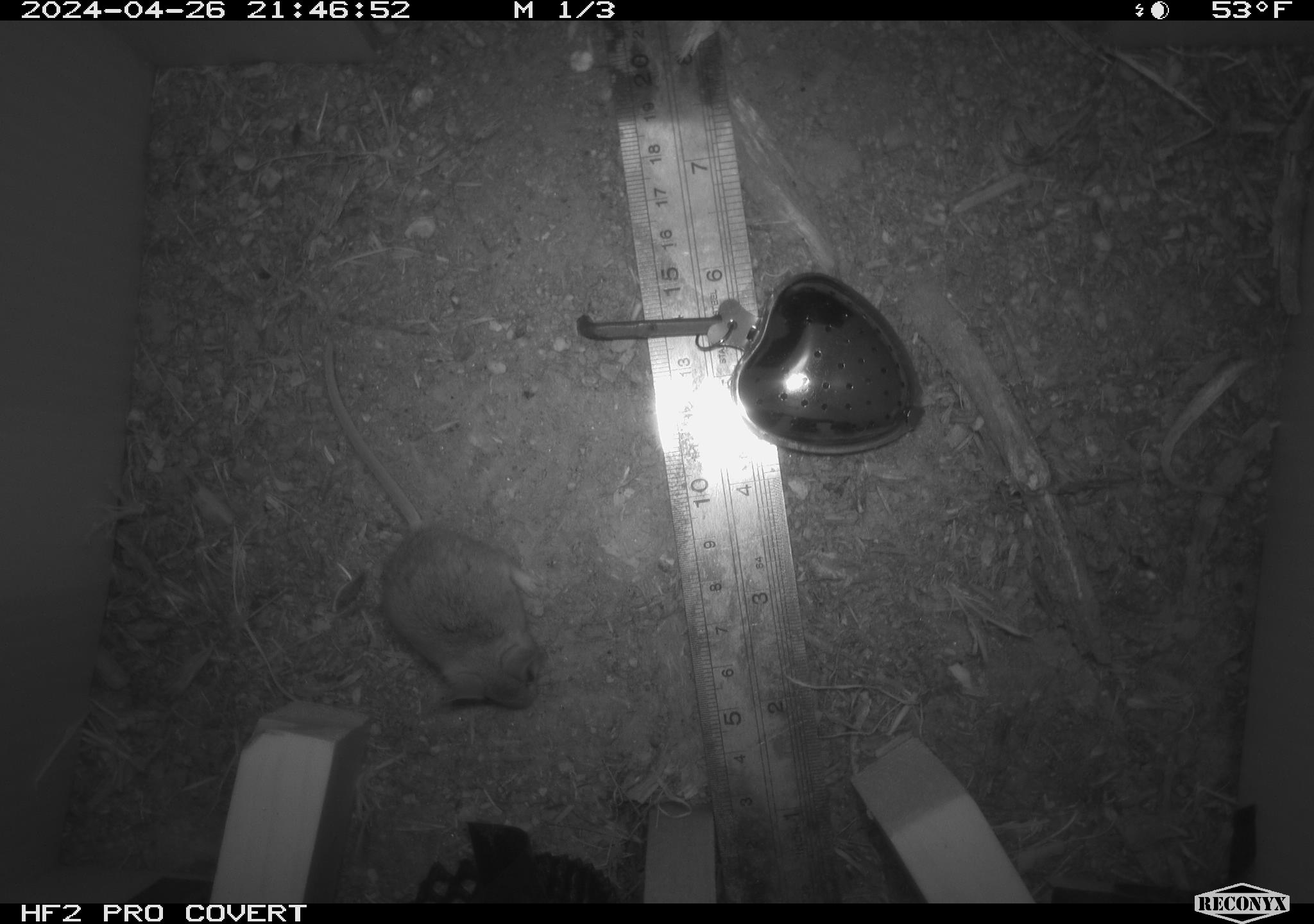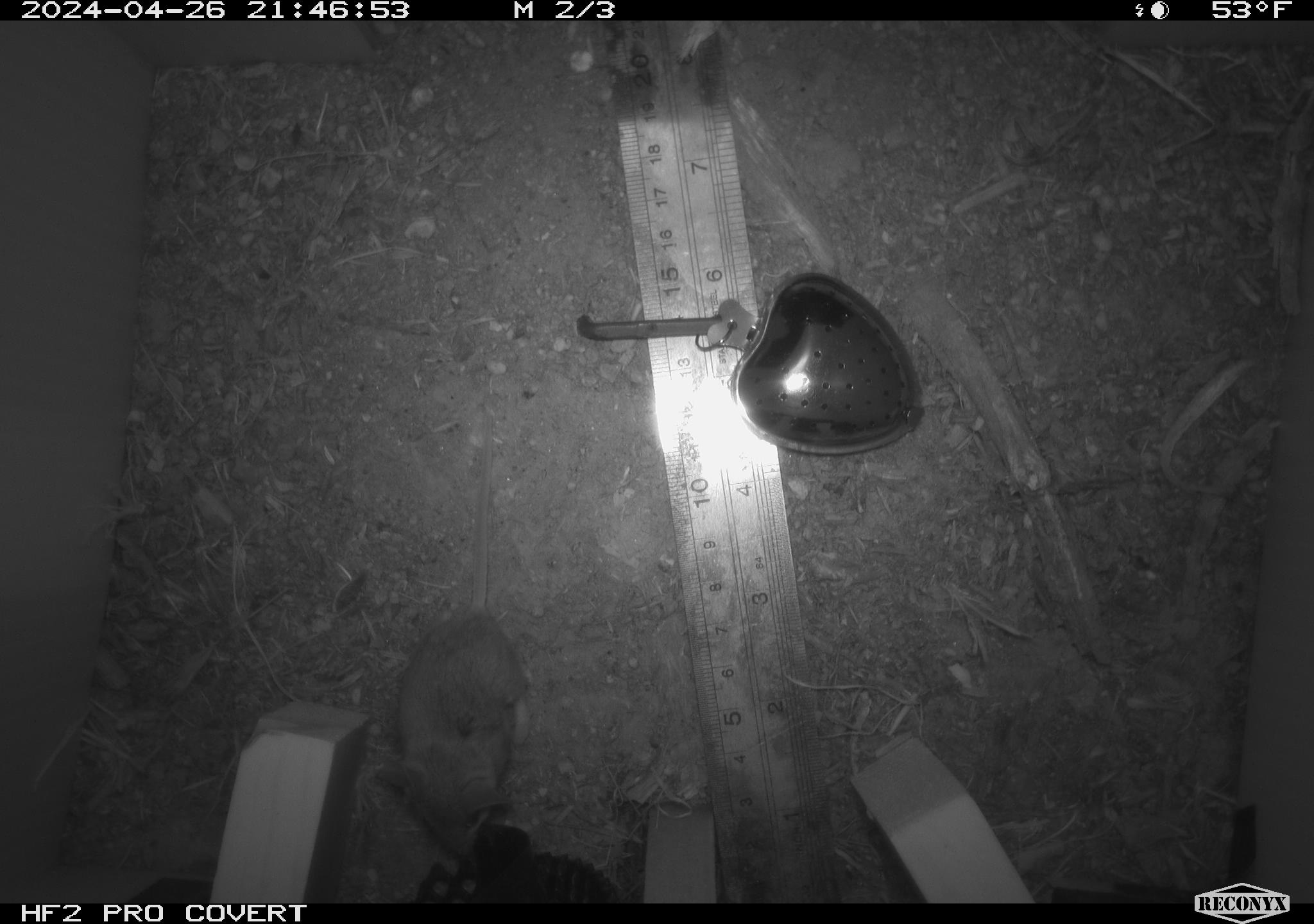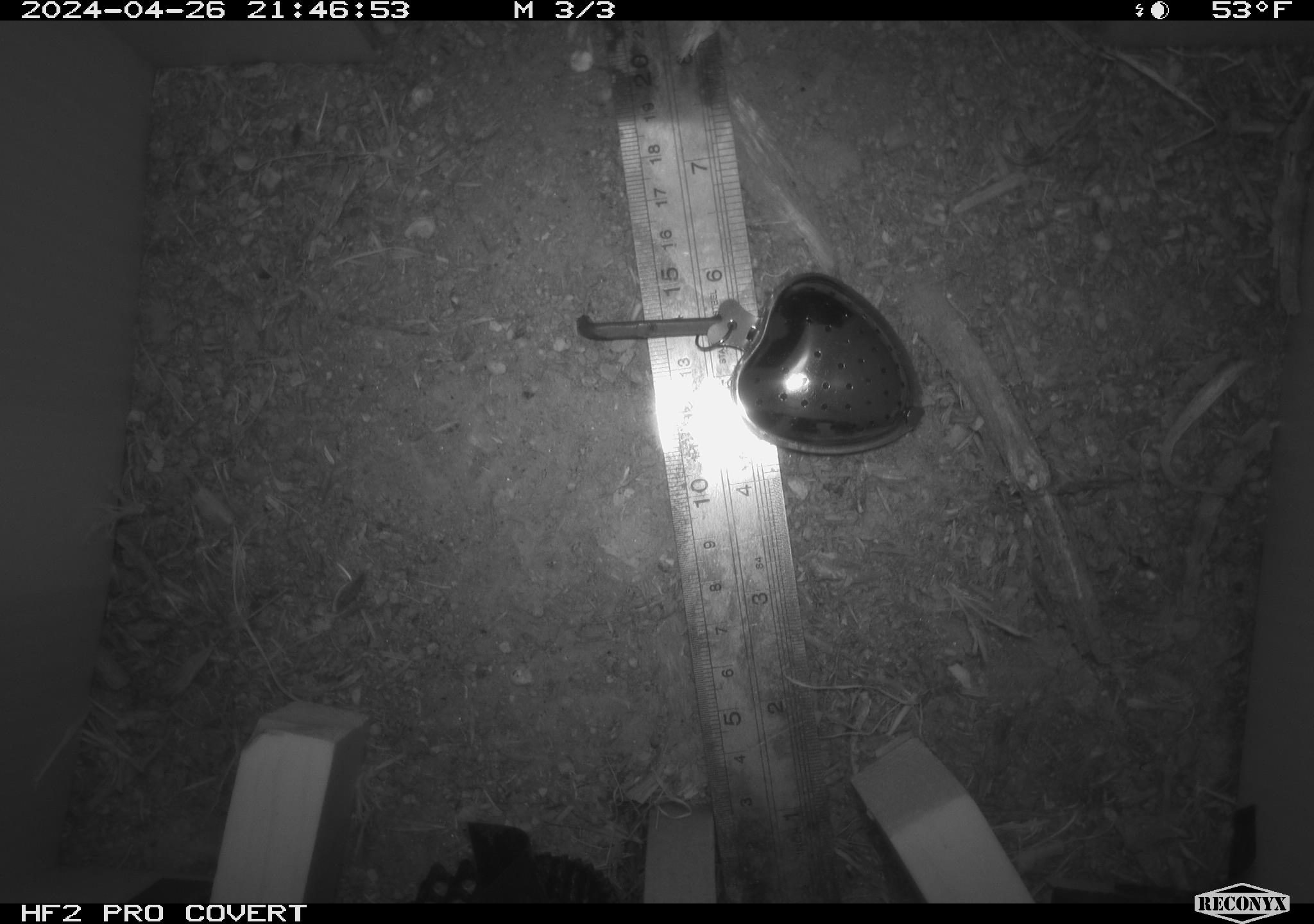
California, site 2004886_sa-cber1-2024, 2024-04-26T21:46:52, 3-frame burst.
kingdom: Animalia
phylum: Chordata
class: Mammalia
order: Rodentia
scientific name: Rodentia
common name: mouse species